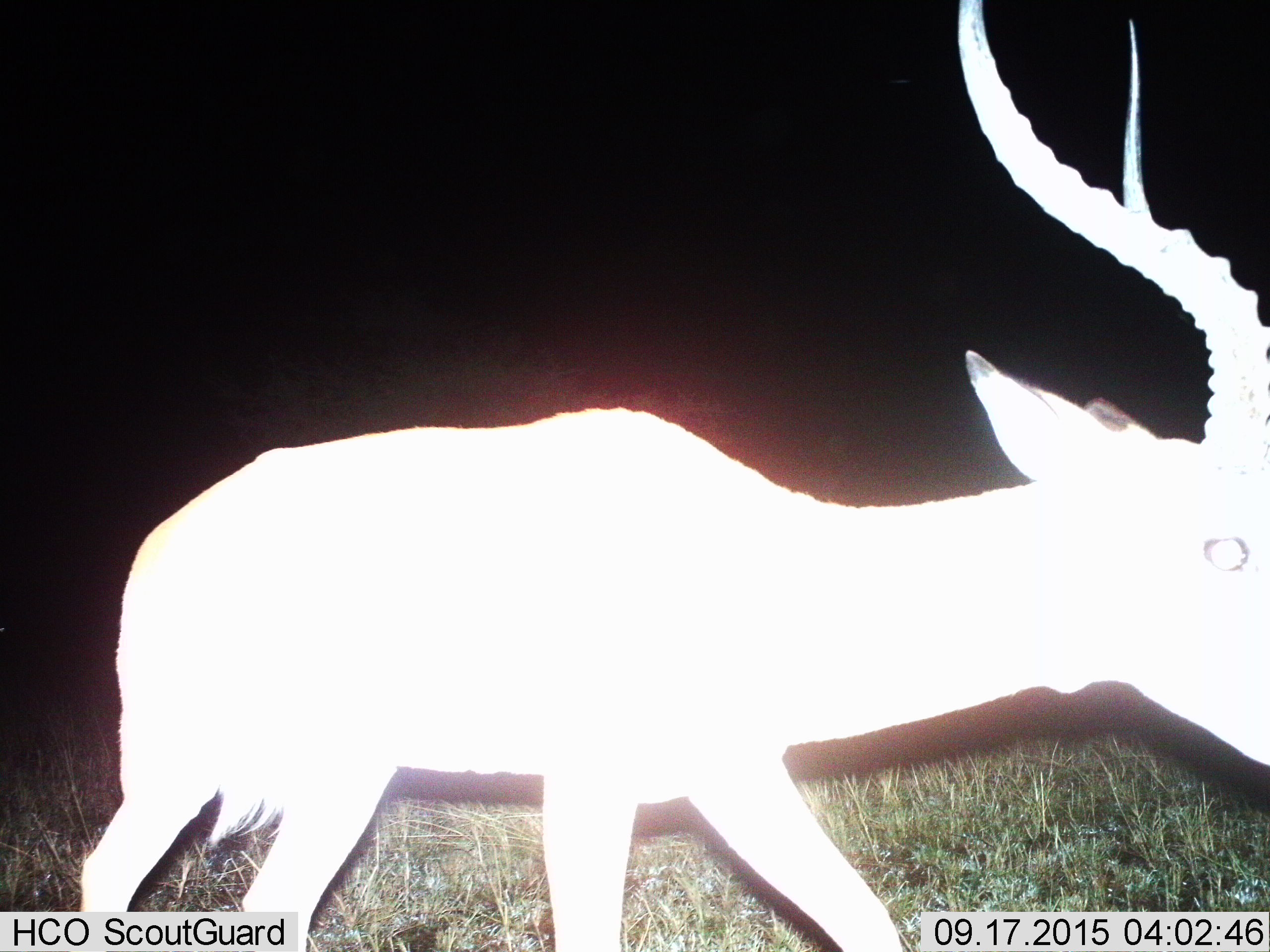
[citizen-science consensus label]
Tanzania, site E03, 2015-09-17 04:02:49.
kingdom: Animalia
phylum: Chordata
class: Mammalia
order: Artiodactyla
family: Bovidae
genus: Aepyceros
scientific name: Aepyceros melampus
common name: impala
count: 1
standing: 9%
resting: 0%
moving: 91%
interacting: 0%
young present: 0%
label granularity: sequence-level